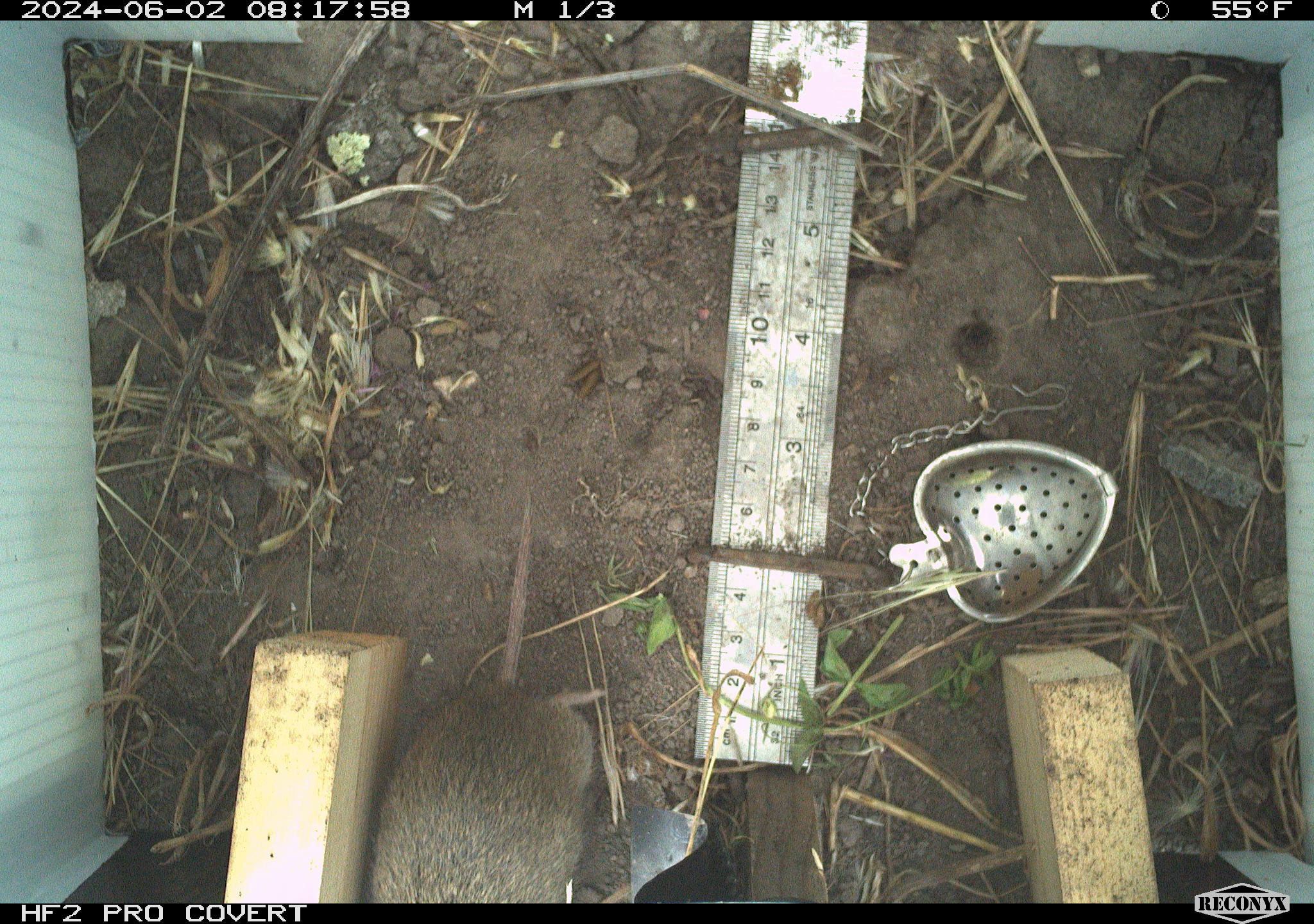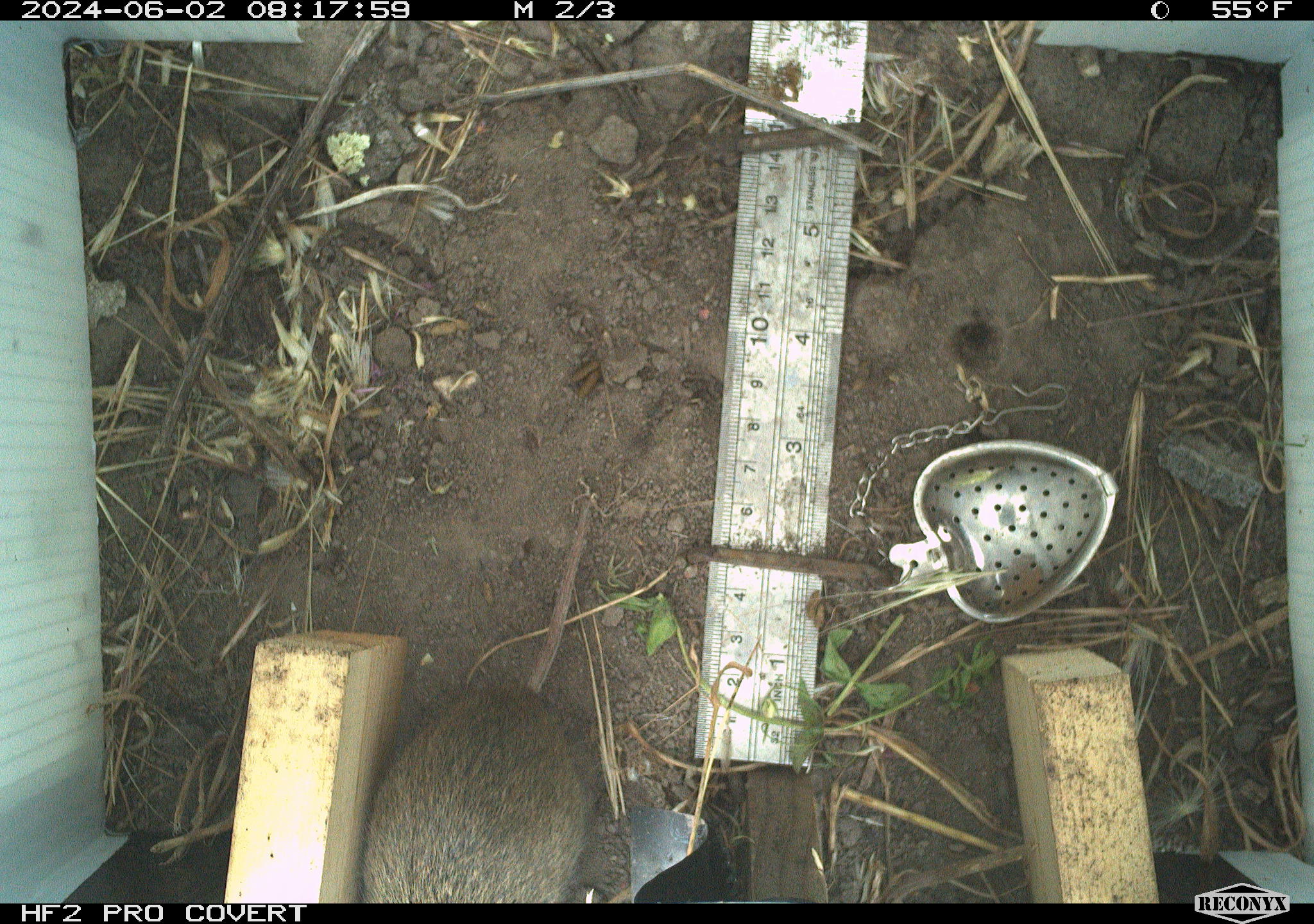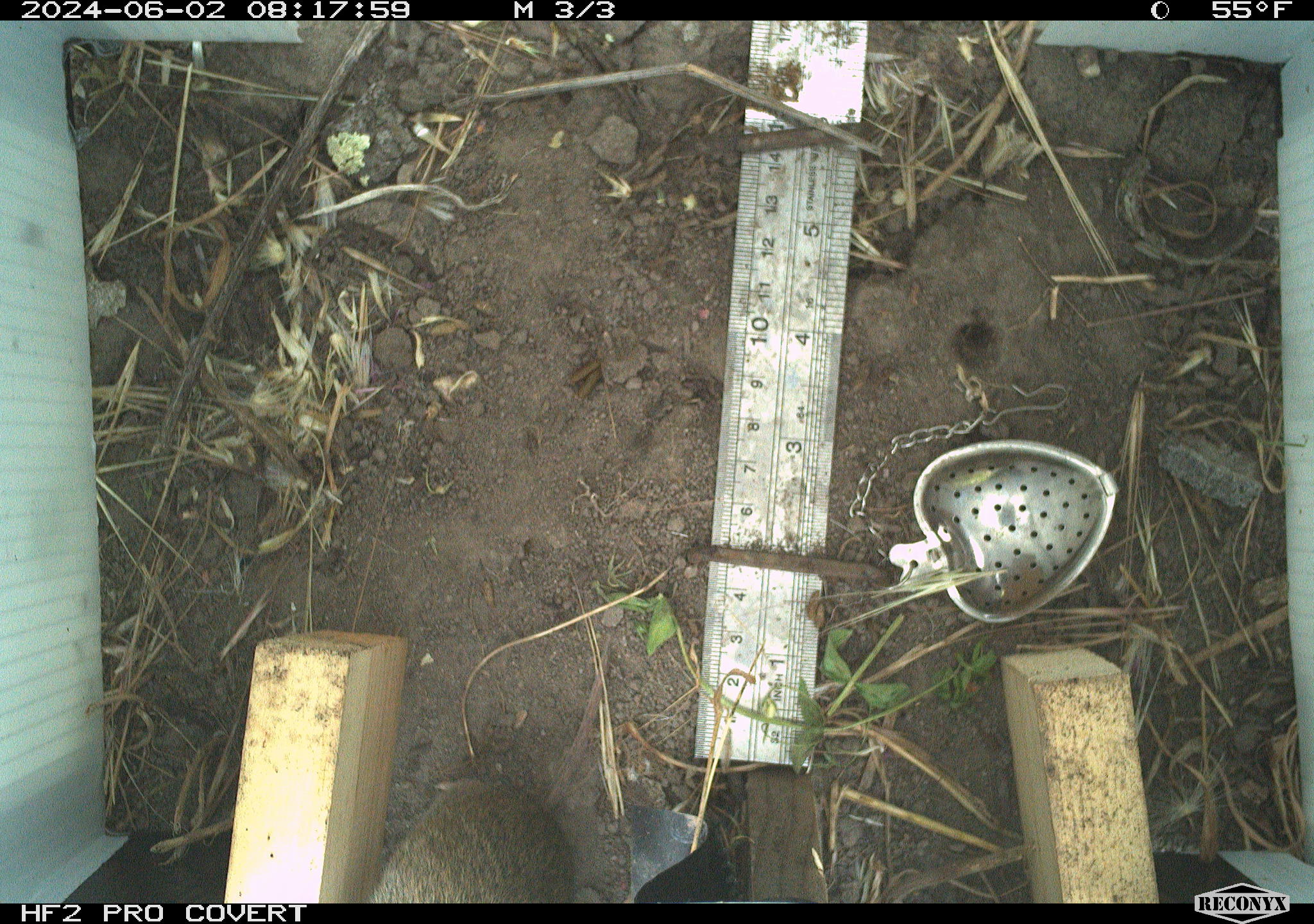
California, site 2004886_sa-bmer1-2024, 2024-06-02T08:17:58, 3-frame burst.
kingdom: Animalia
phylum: Chordata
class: Mammalia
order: Rodentia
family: Cricetidae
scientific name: Arvicolinae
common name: voles, lemmings, and muskrats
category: arvicolinae subfamily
Arvicolinae subfamily (voles, lemmings, and muskrats) (Arvicolinae).